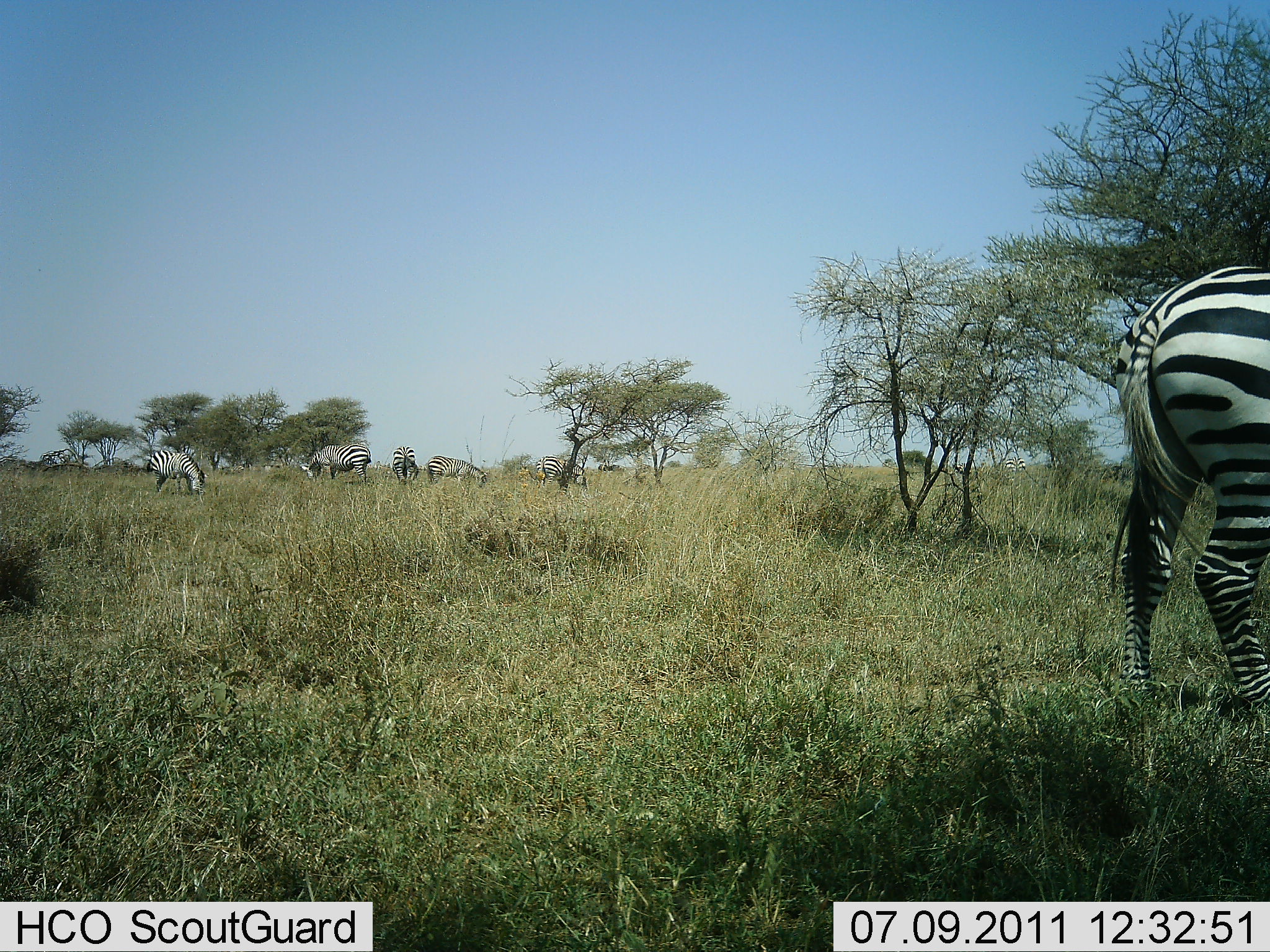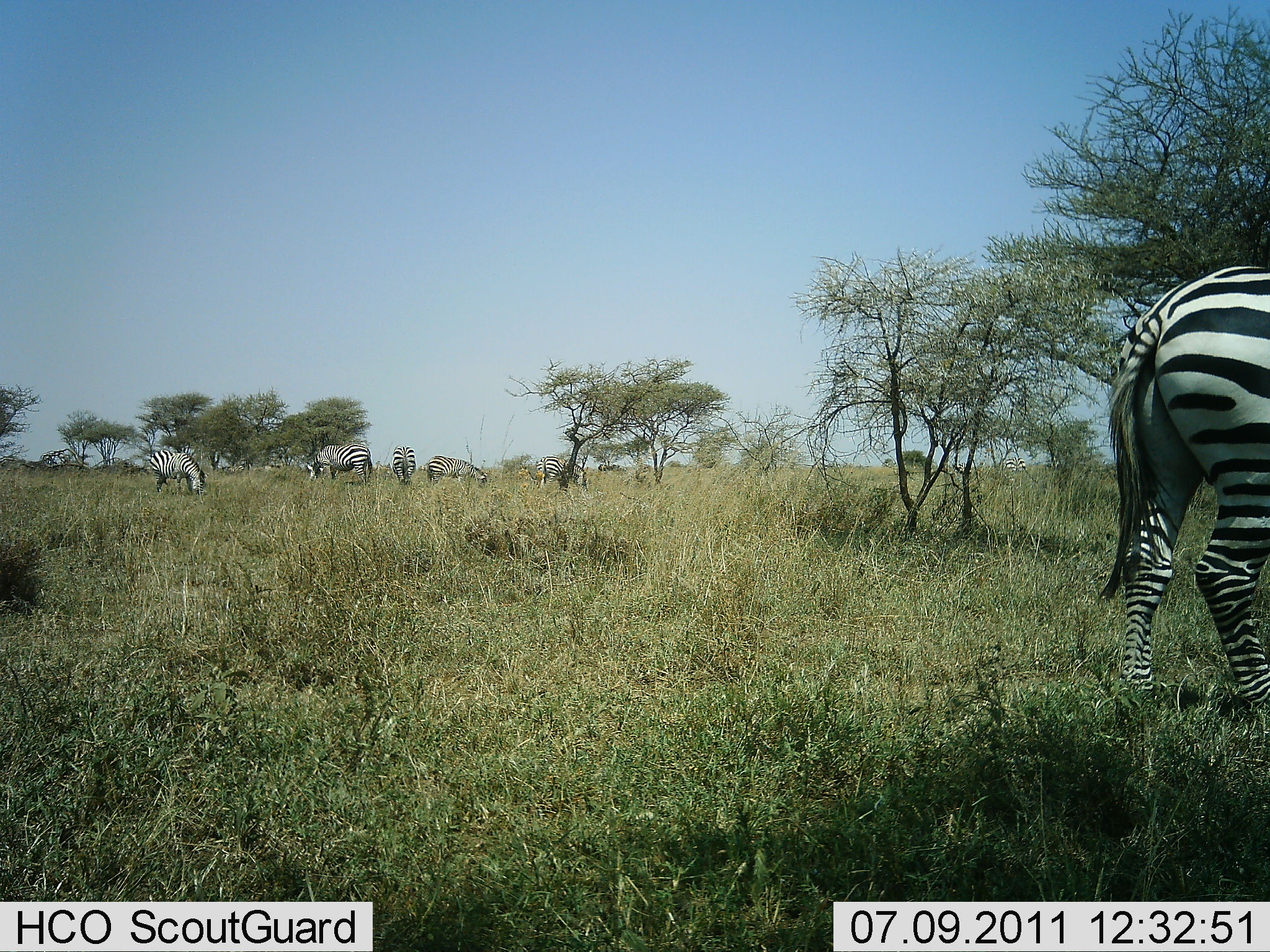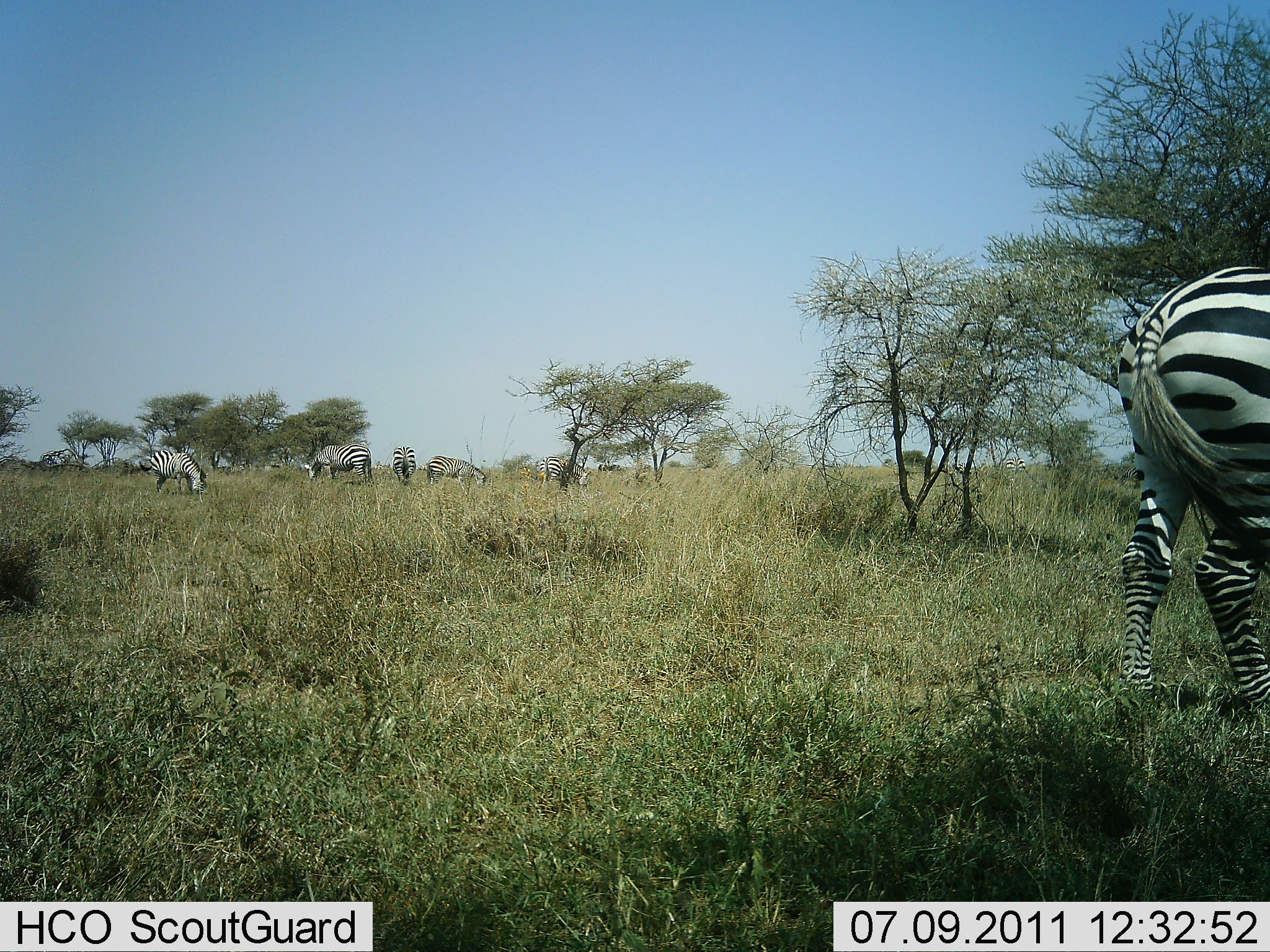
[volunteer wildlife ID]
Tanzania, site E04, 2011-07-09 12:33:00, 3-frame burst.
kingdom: Animalia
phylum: Chordata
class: Mammalia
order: Perissodactyla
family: Equidae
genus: Equus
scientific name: Equus quagga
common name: plains zebra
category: zebra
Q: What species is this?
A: Zebra (plains zebra) (Equus quagga).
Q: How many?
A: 6.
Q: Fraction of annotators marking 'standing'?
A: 46%.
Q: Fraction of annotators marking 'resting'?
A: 0%.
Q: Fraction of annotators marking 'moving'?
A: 0%.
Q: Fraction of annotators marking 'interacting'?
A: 0%.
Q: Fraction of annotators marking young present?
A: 0%.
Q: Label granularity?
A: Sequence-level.